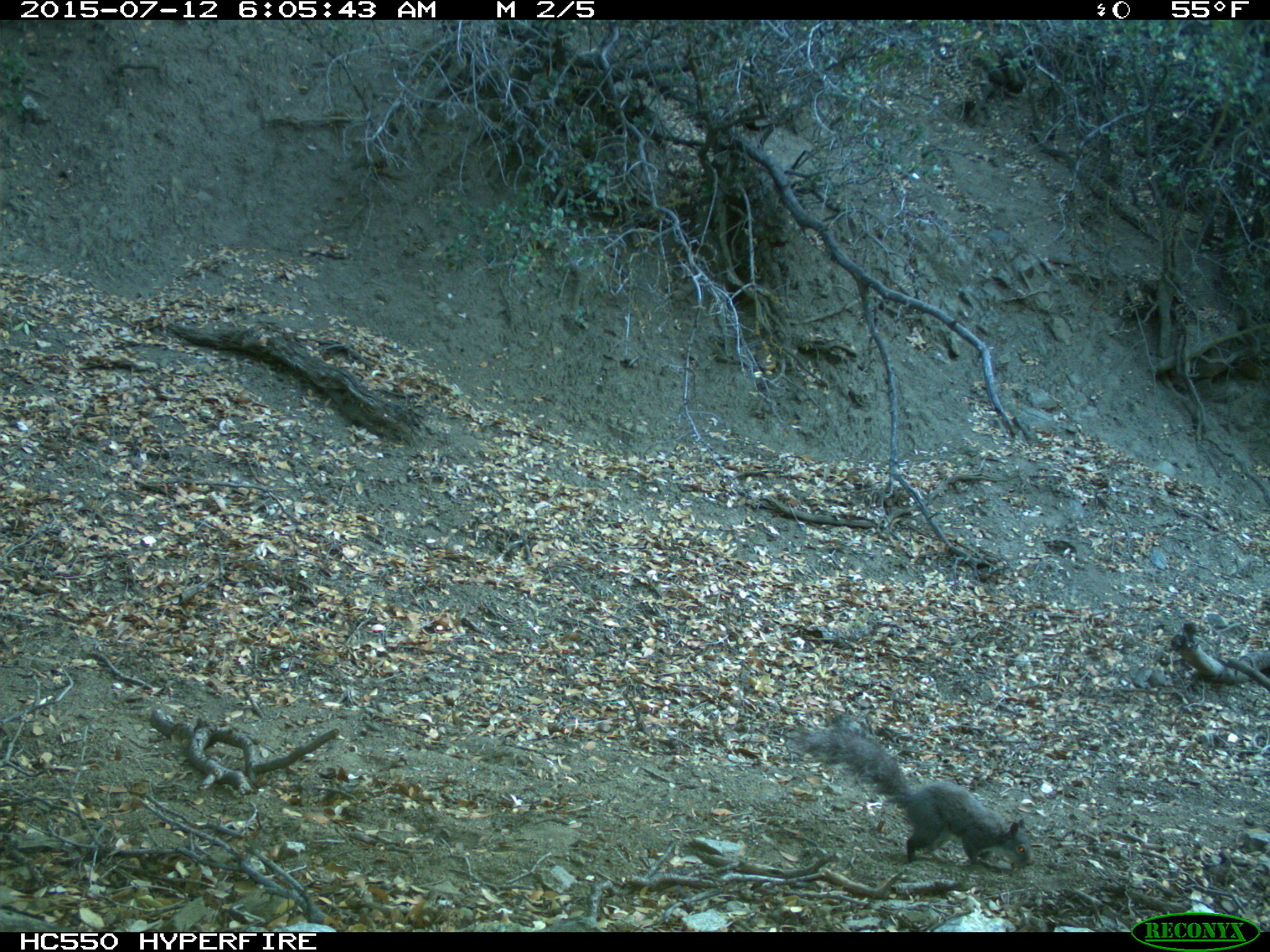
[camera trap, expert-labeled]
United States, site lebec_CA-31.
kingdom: Animalia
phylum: Chordata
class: Mammalia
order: Rodentia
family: Sciuridae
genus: Sciurus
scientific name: Sciurus carolinensis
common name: eastern gray squirrel